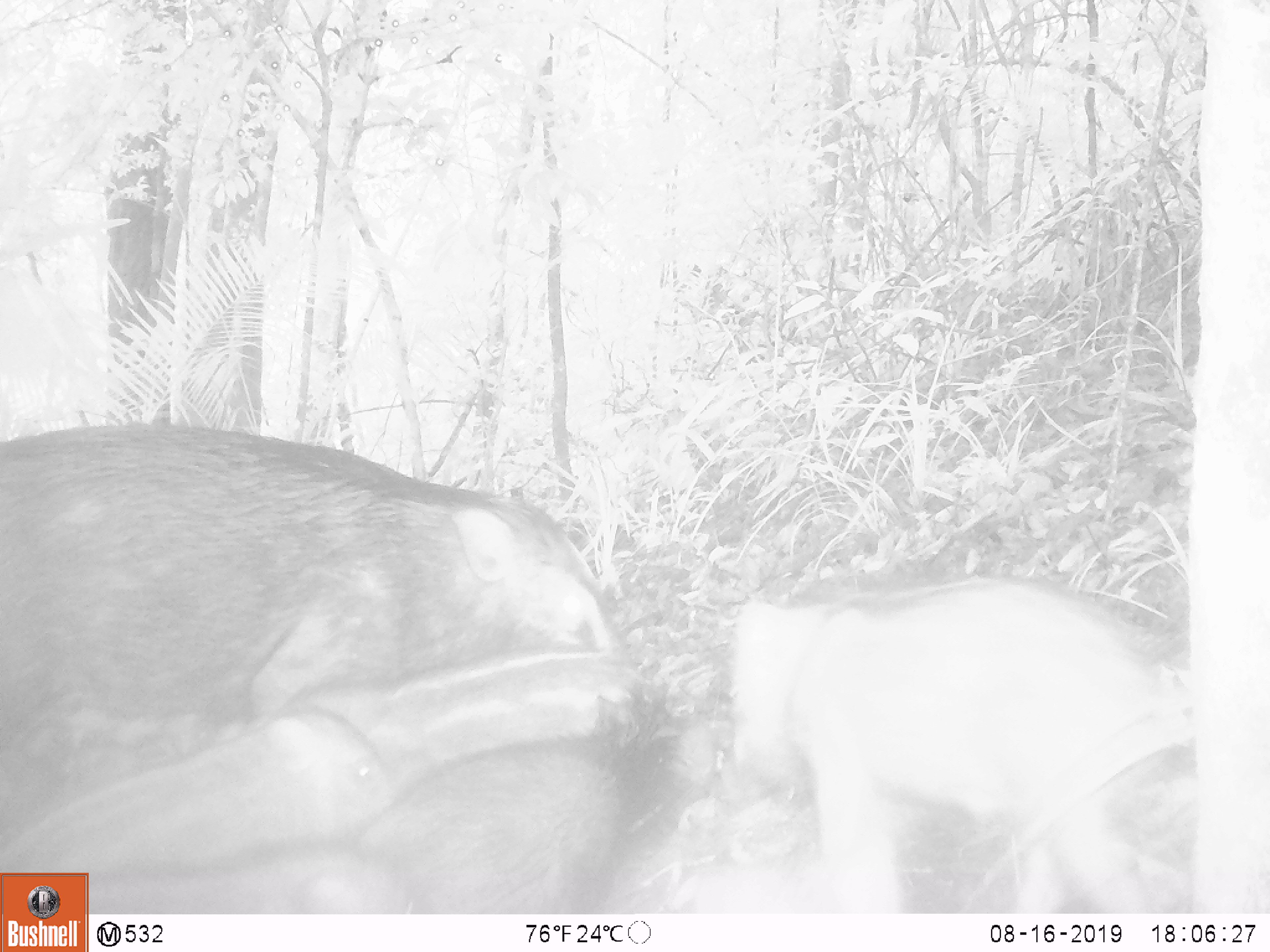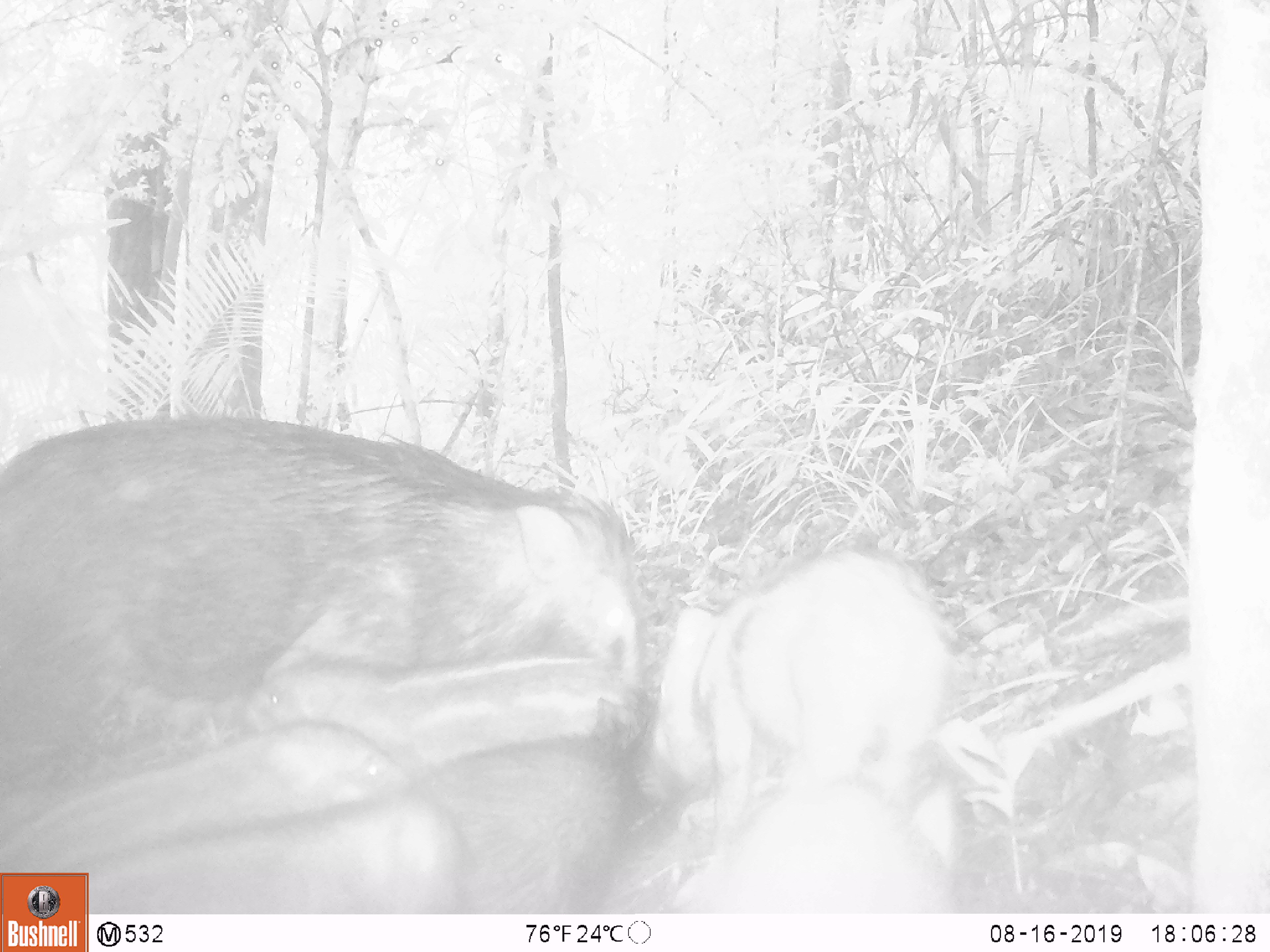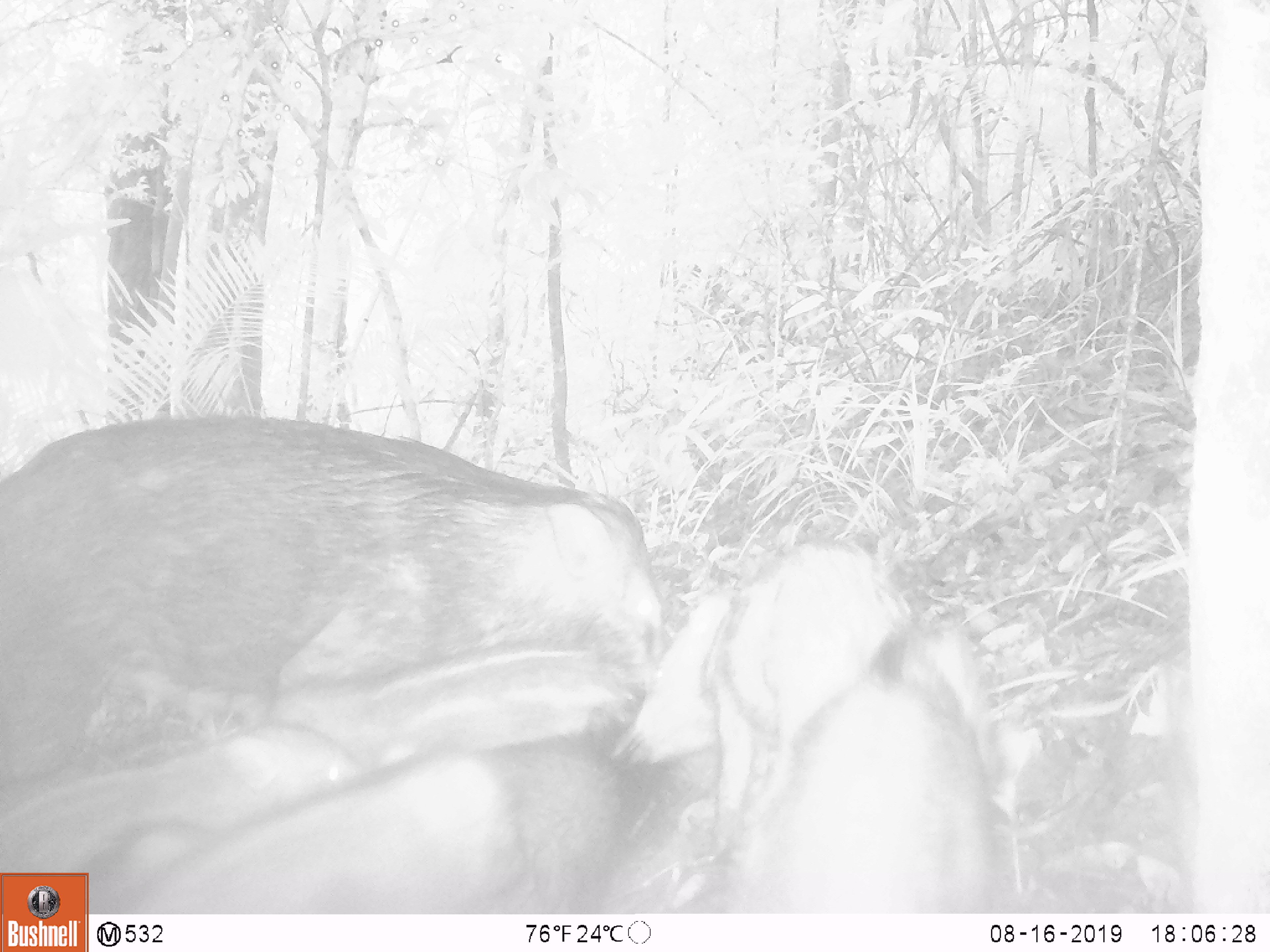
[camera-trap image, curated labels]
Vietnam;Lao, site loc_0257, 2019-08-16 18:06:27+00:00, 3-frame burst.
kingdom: Animalia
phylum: Chordata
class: Mammalia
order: Artiodactyla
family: Suidae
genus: Sus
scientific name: Sus scrofa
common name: eurasian wild pig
Eurasian wild pig (Sus scrofa). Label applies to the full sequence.